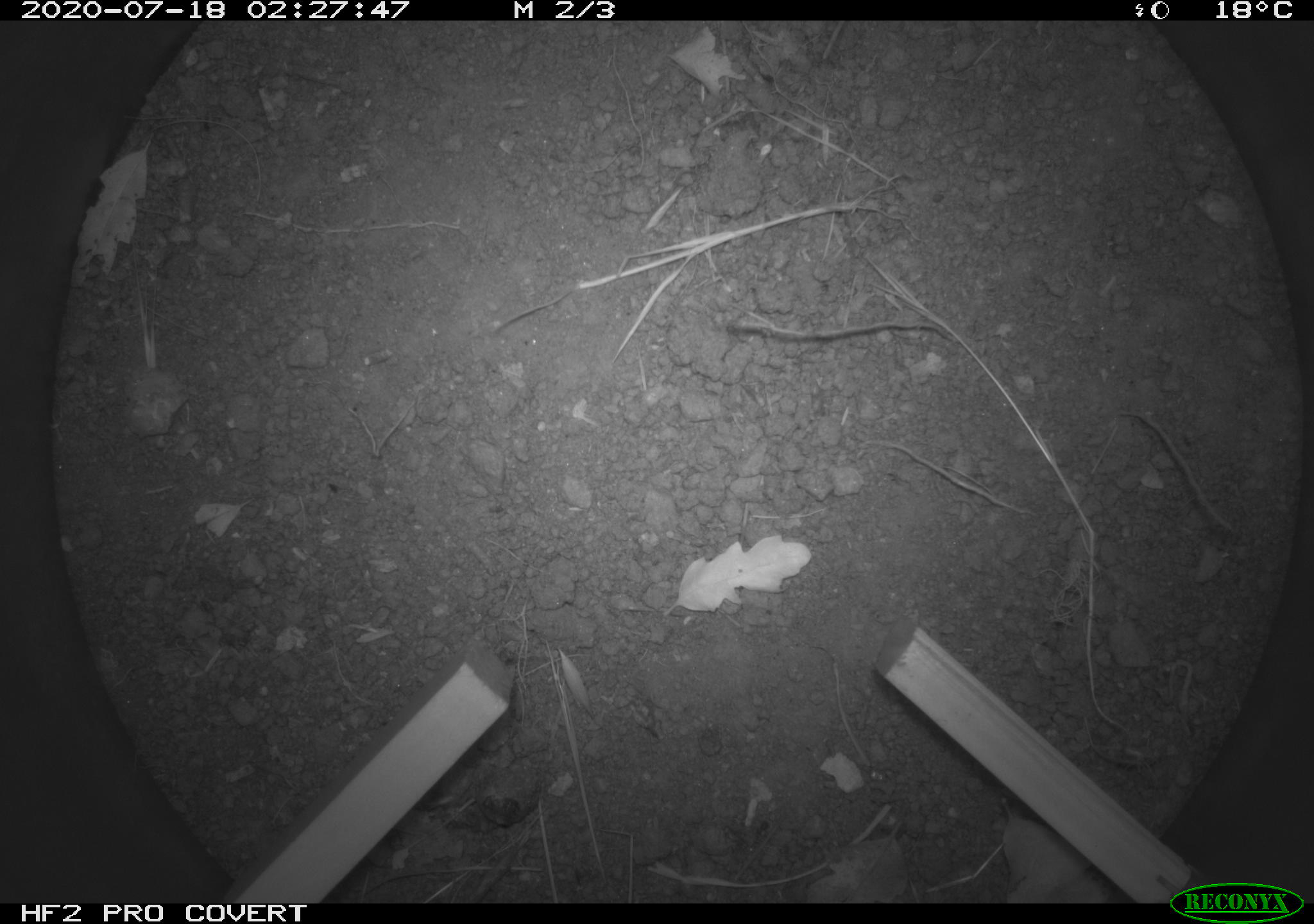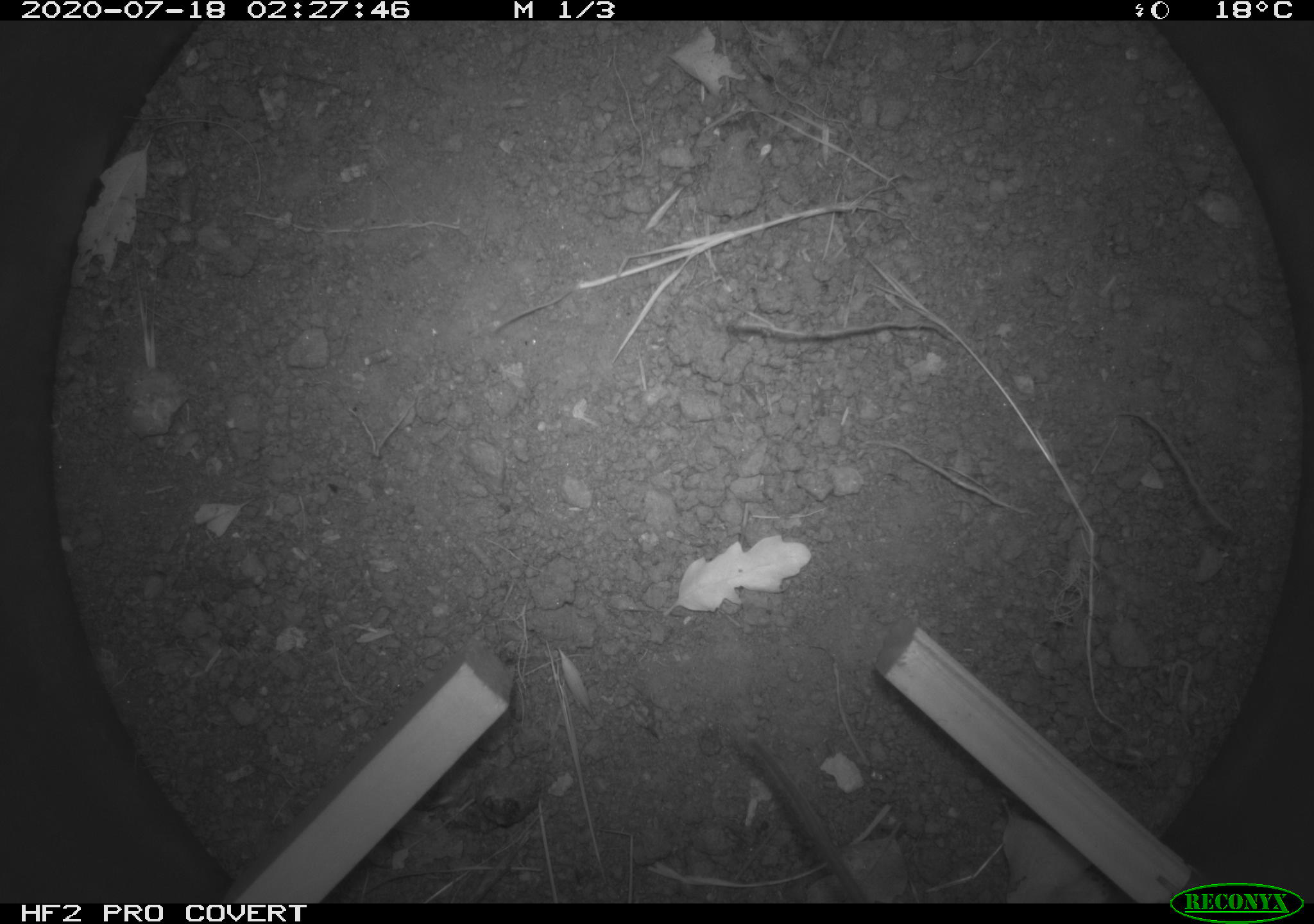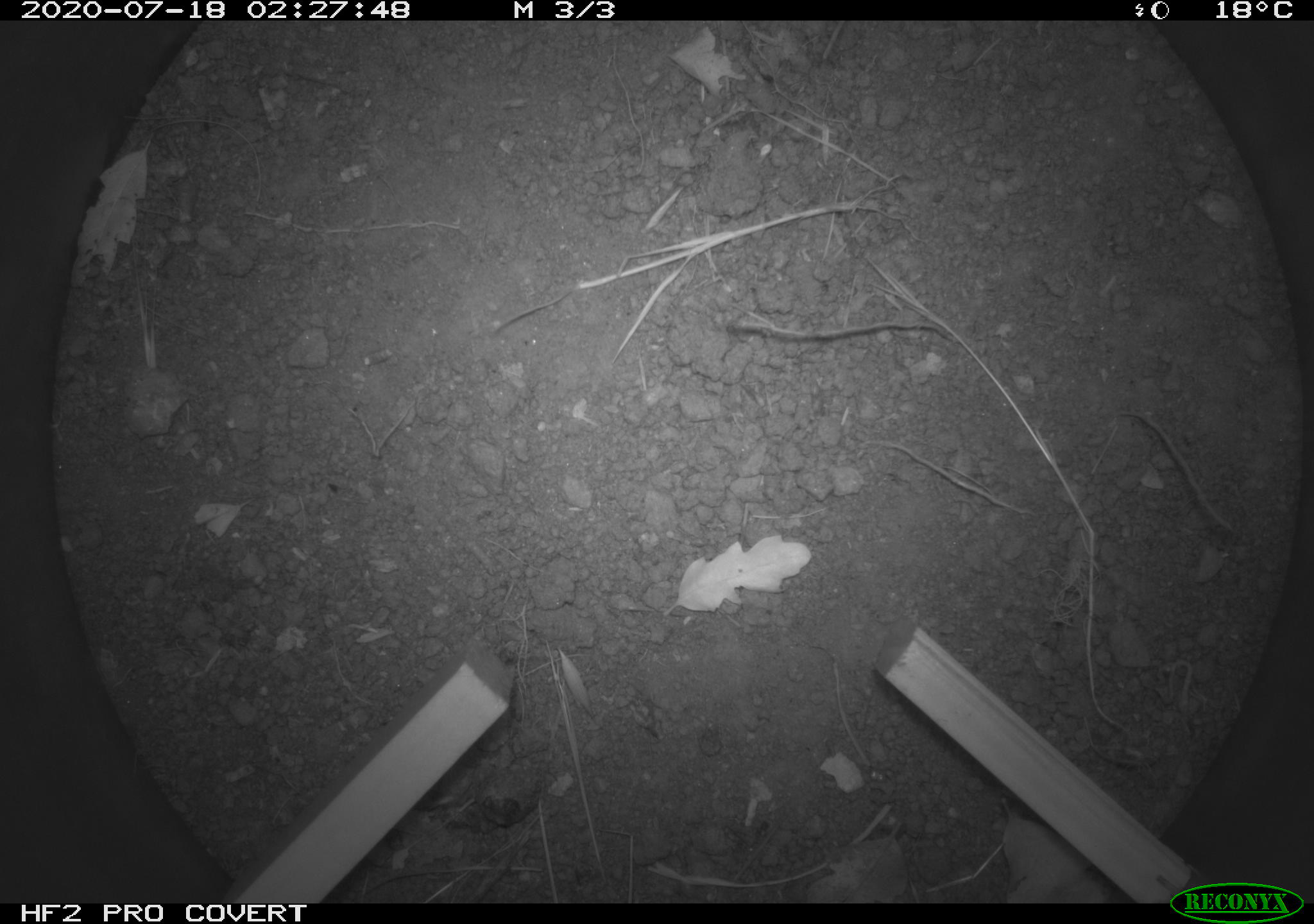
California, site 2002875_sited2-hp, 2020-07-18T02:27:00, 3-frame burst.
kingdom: Animalia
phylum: Arthropoda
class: Insecta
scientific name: Insecta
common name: insect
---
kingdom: Animalia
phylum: Chordata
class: Mammalia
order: Rodentia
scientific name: Rodentia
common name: rodent